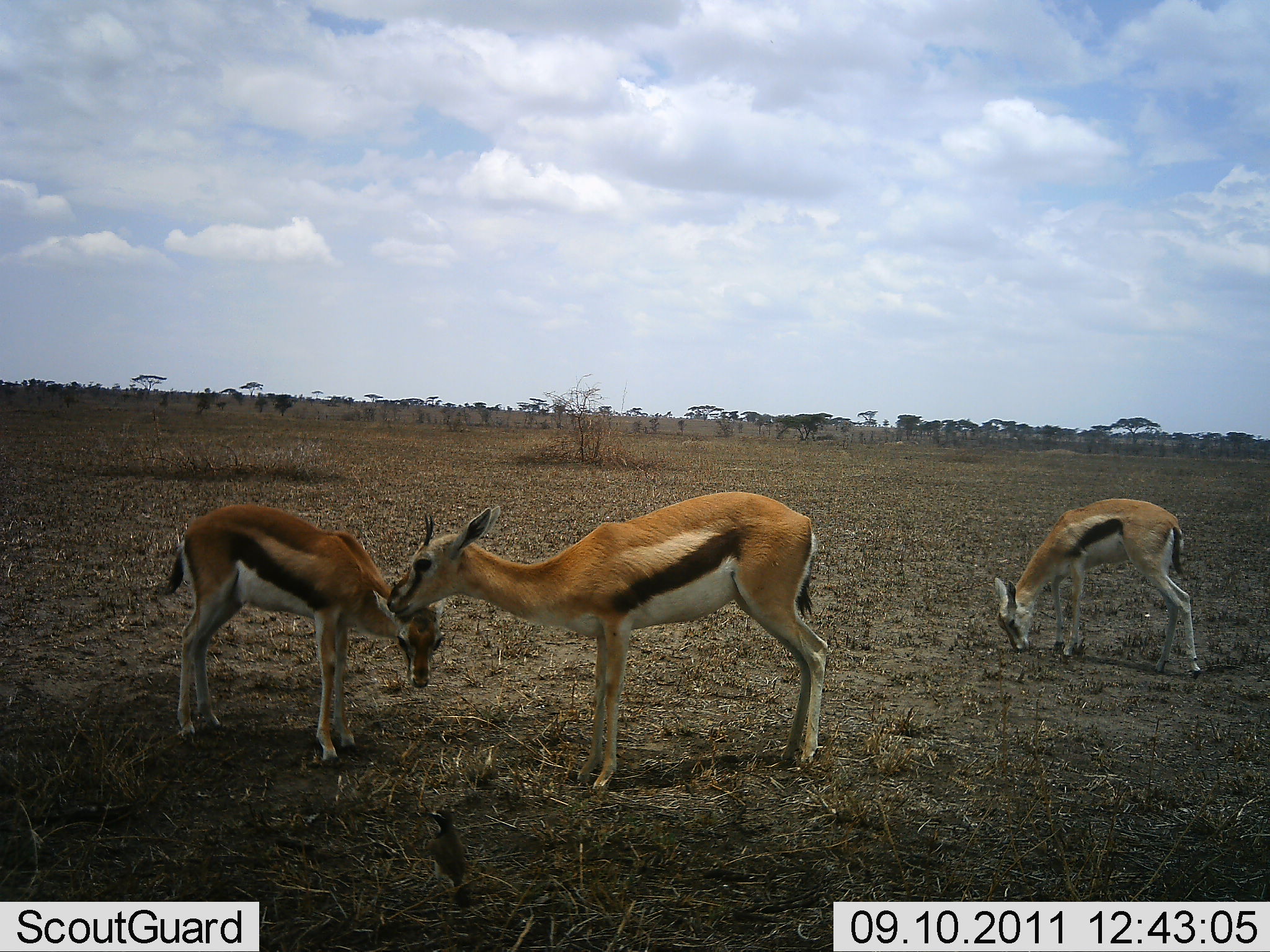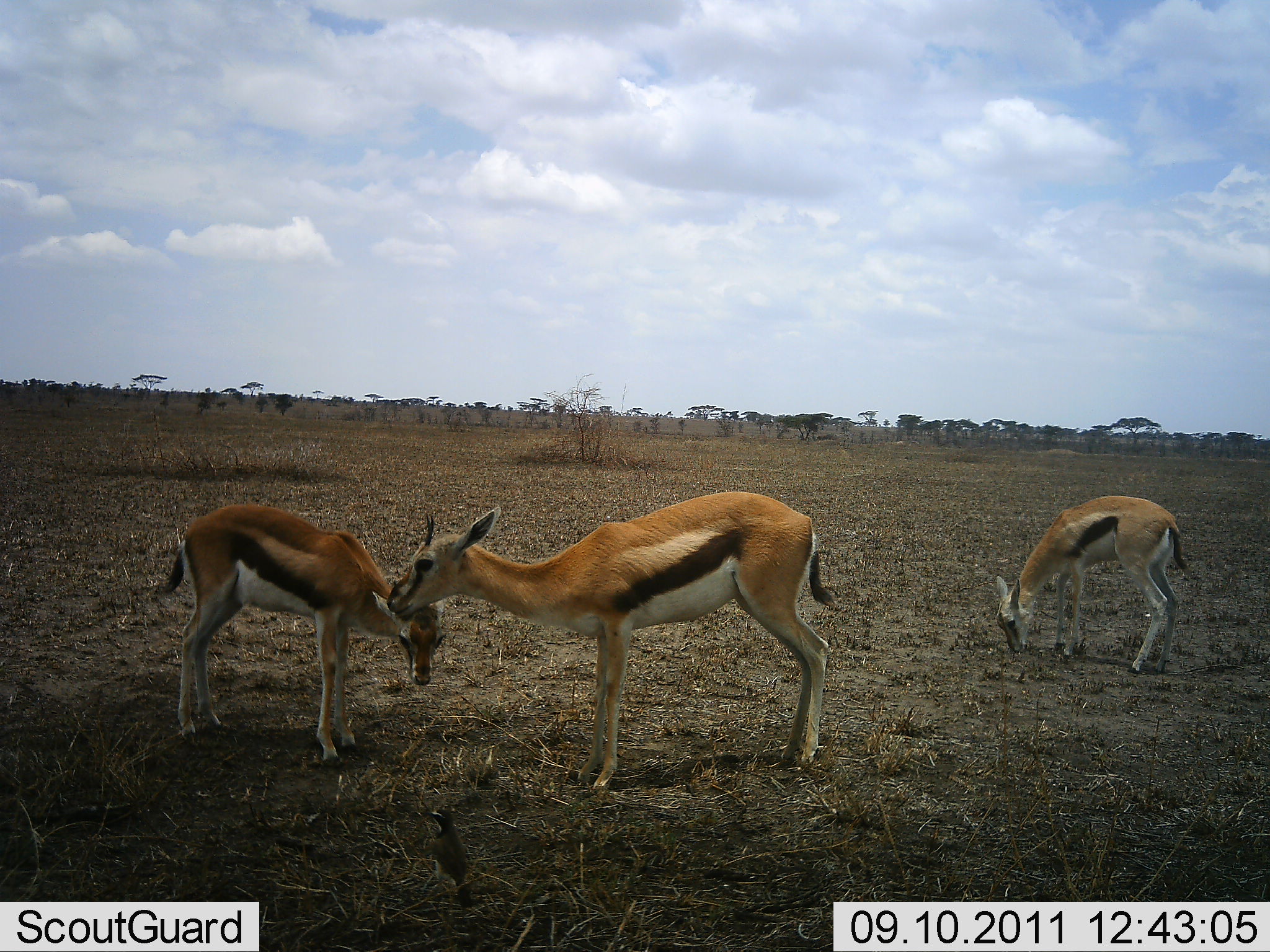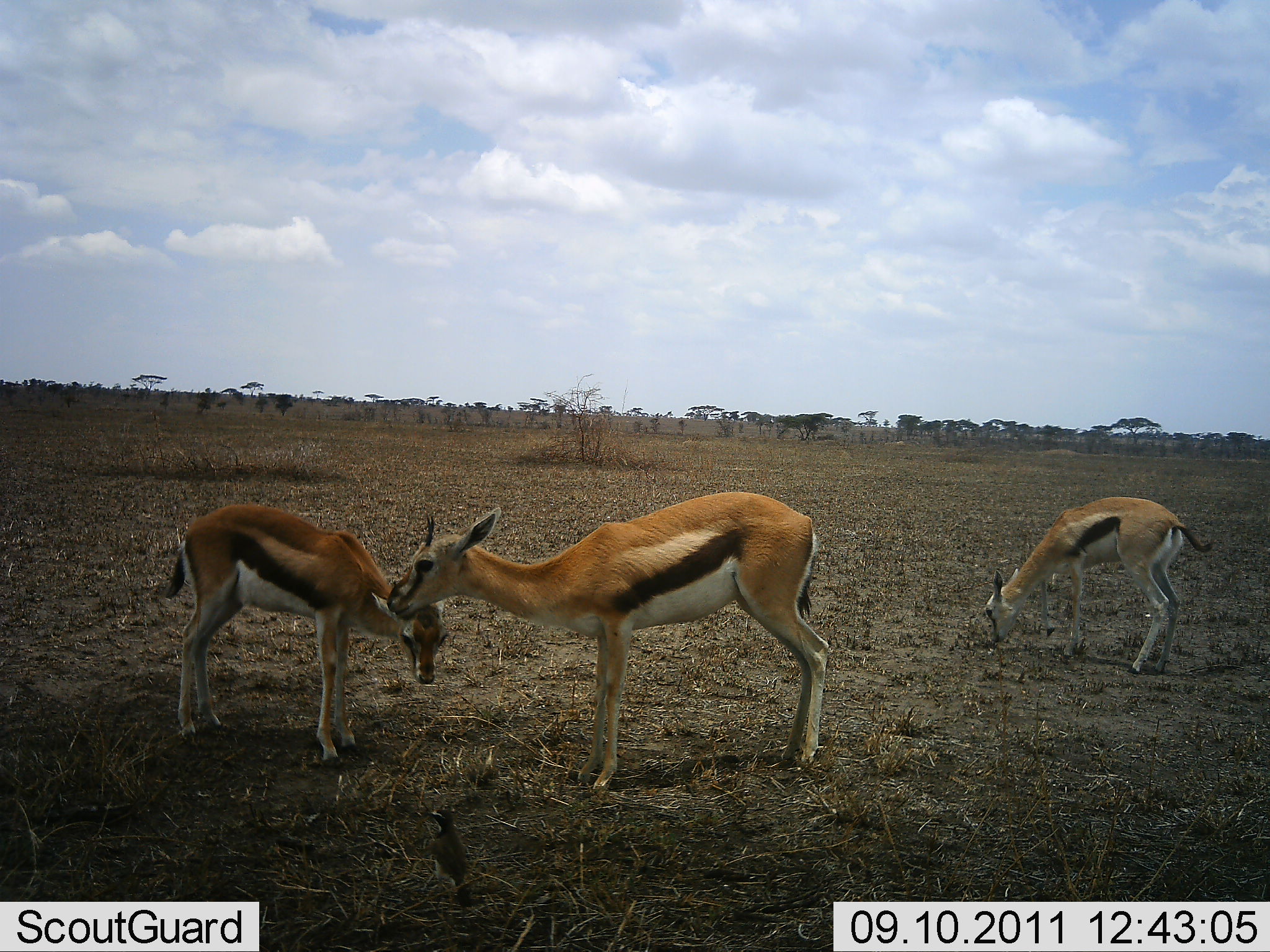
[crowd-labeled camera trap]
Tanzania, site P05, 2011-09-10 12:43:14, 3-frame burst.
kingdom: Animalia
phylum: Chordata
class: Mammalia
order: Artiodactyla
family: Bovidae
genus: Eudorcas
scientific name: Eudorcas thomsonii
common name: thomson's gazelle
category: gazellethomsons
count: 3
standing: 50%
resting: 0%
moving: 0%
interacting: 58%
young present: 25%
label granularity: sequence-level